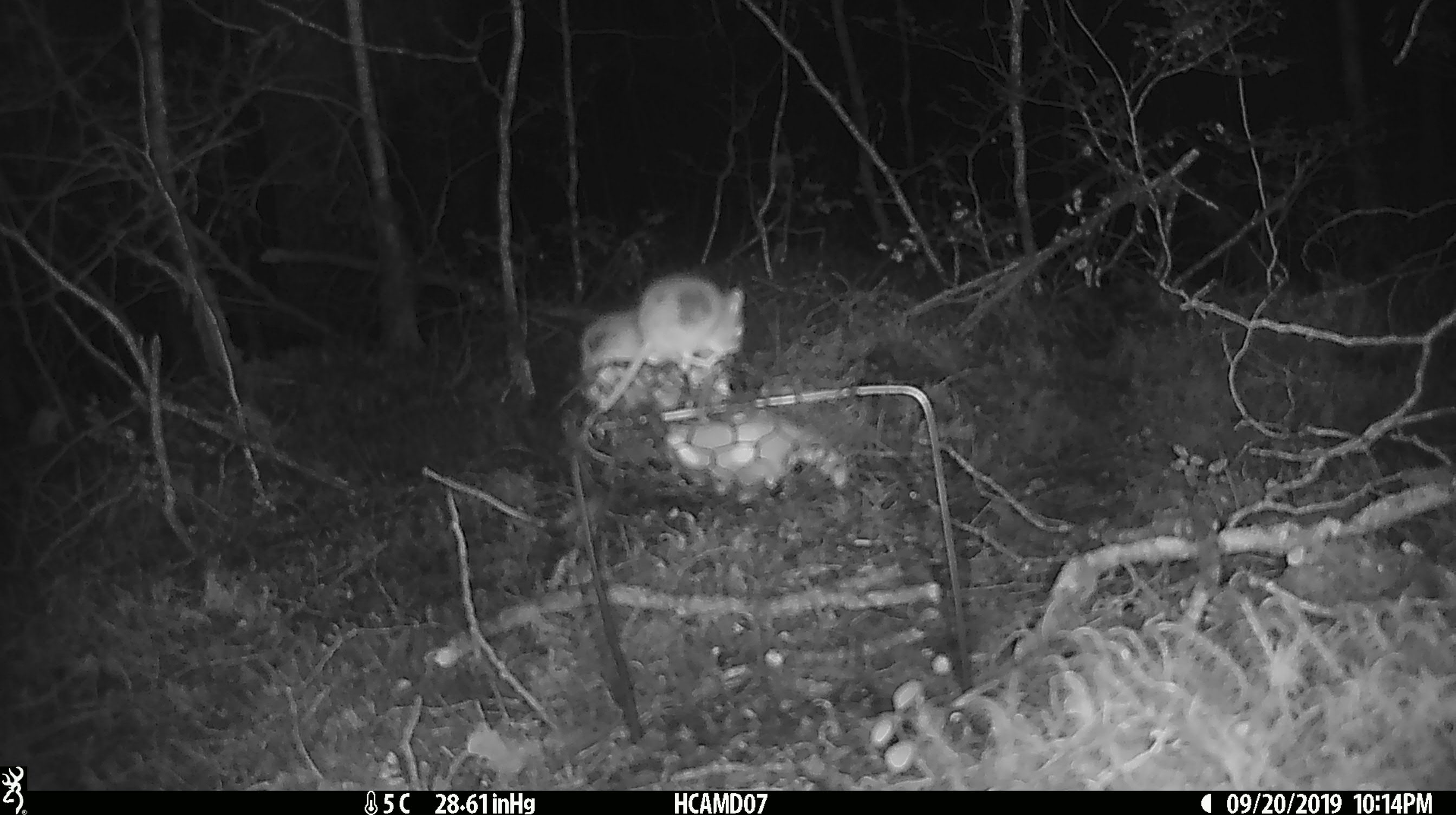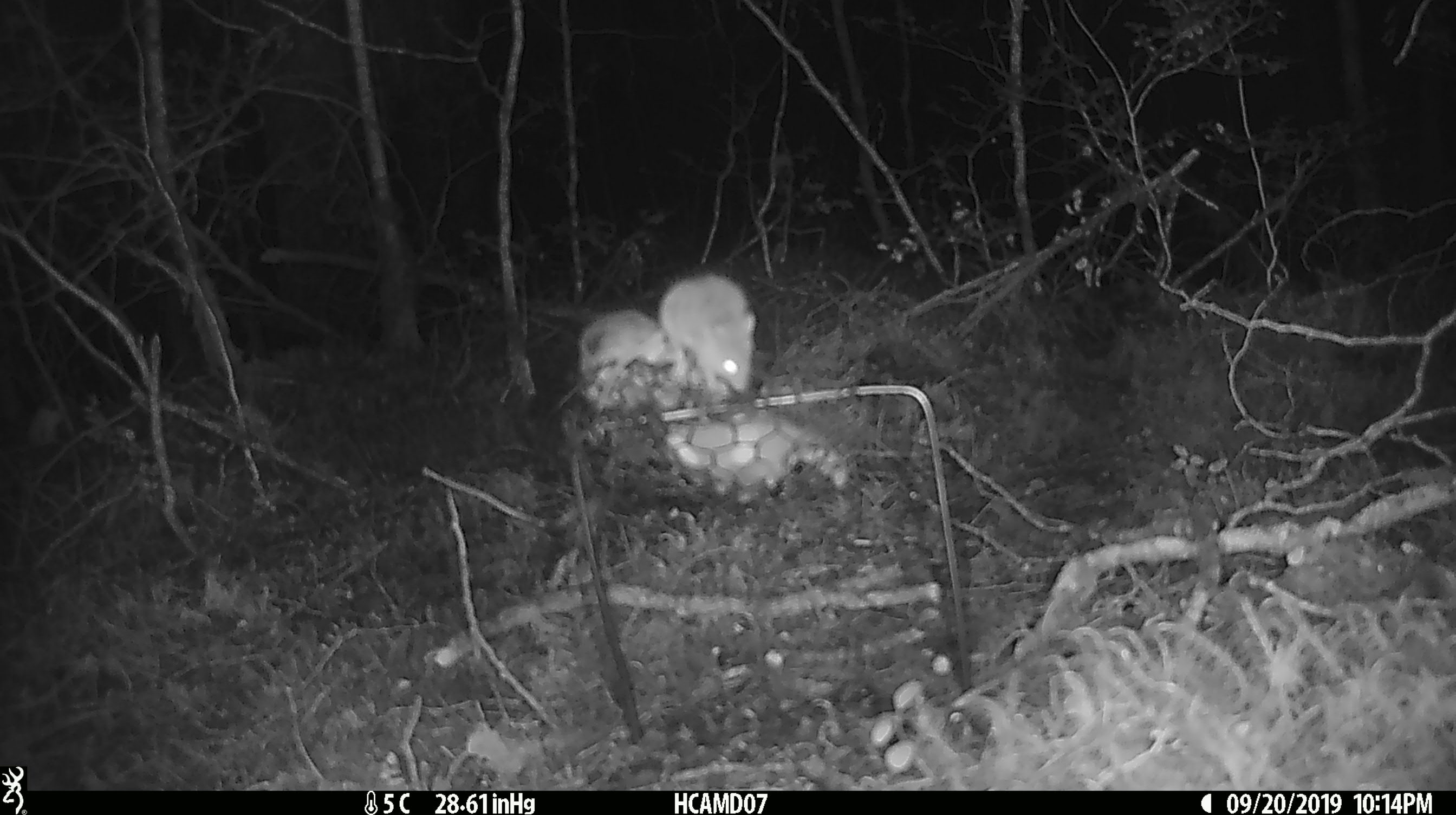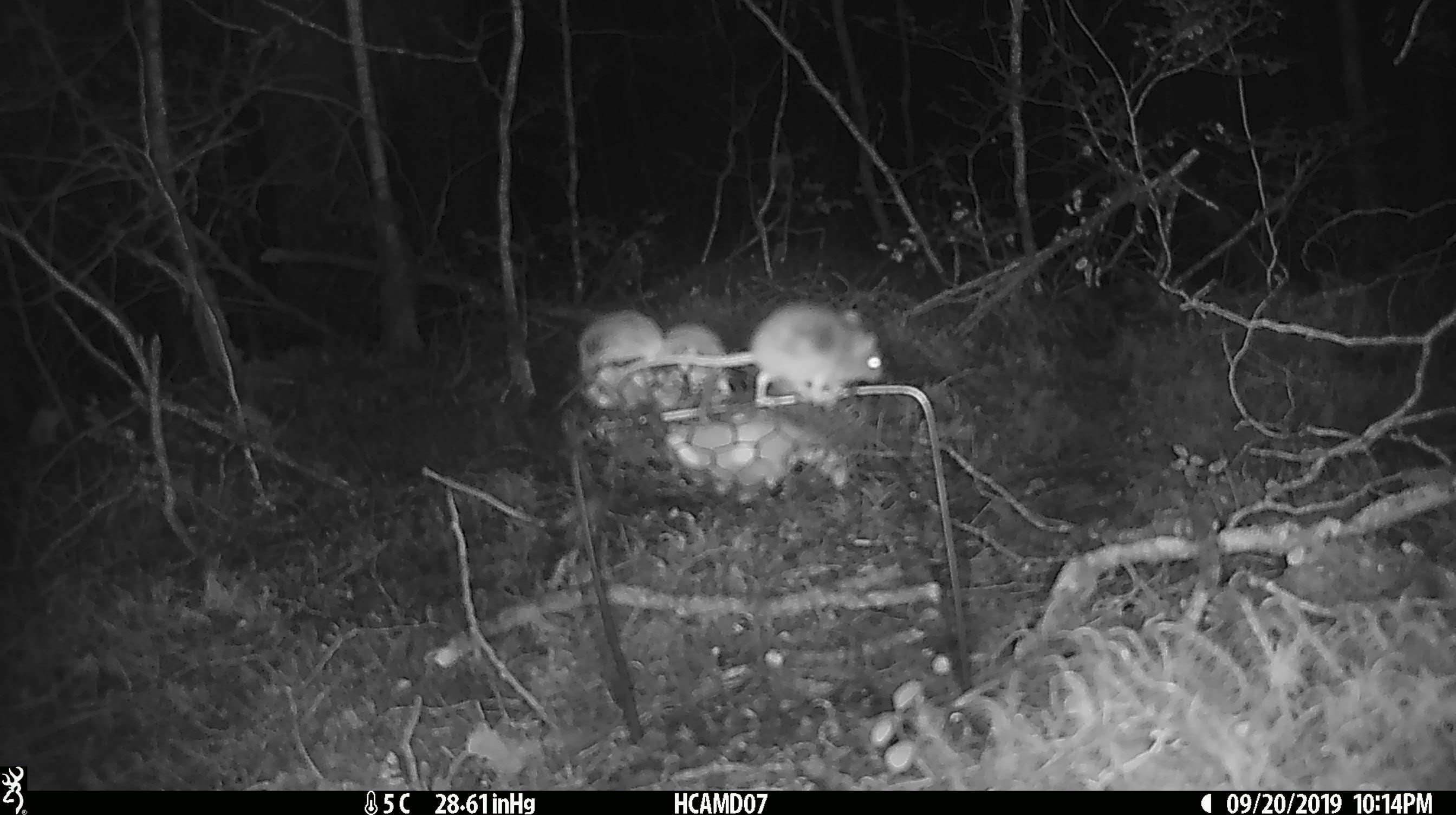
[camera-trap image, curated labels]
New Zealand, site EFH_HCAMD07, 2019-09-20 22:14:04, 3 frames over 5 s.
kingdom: Animalia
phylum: Chordata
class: Mammalia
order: Rodentia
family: Muridae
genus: Mus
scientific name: Mus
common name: mouse